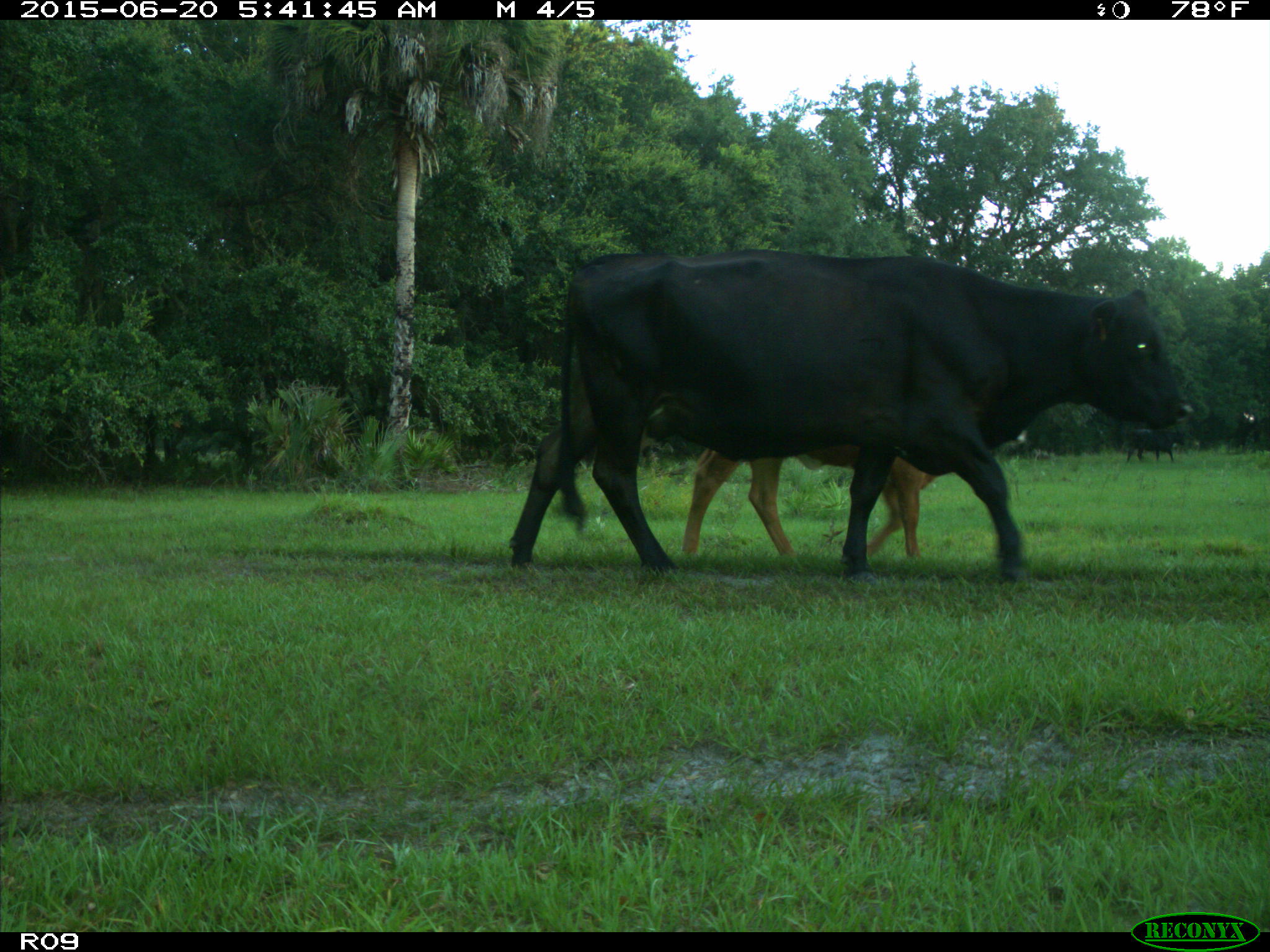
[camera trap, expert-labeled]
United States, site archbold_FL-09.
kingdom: Animalia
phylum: Chordata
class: Mammalia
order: Artiodactyla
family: Bovidae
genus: Bos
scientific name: Bos taurus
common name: domestic cow